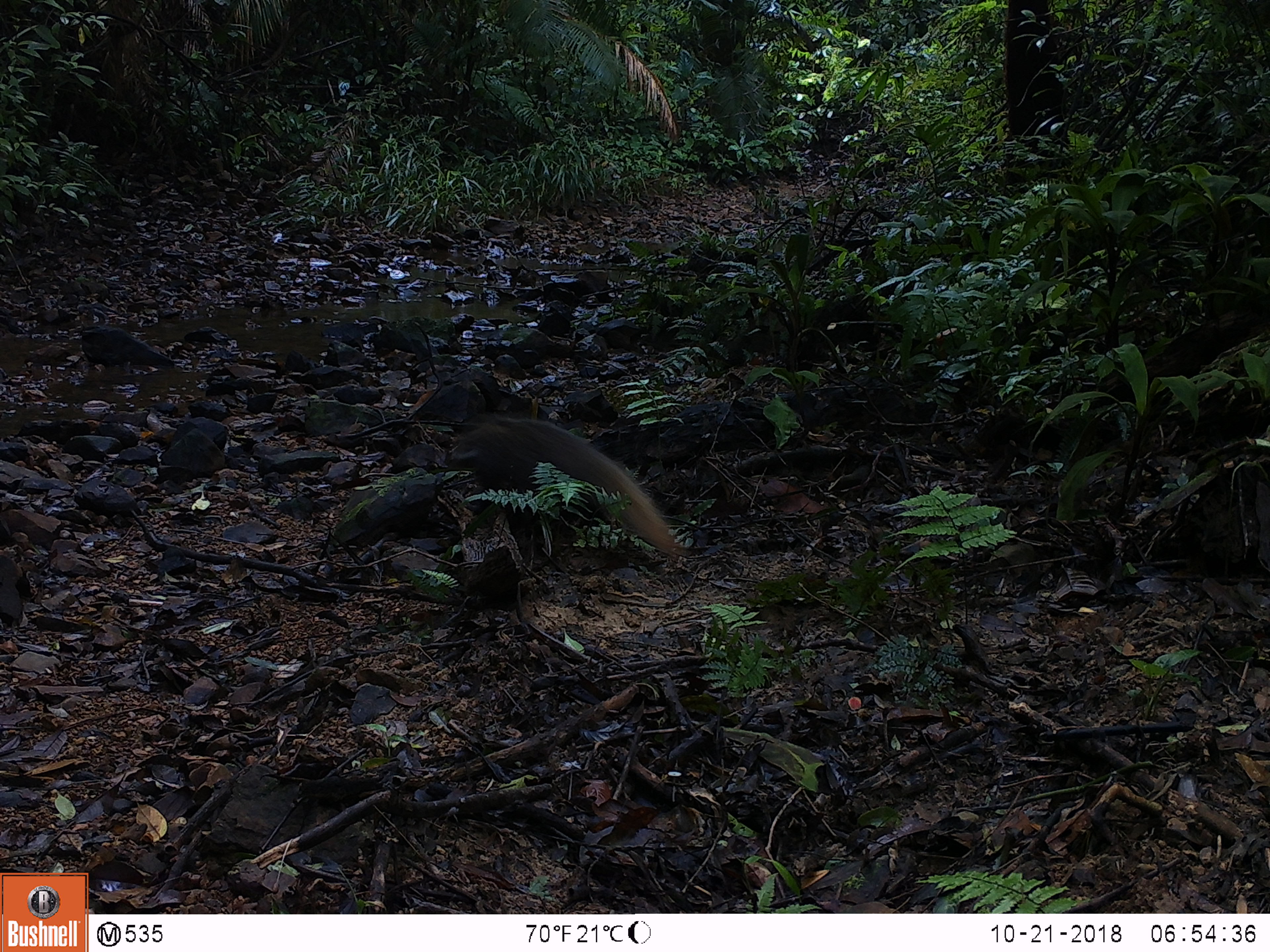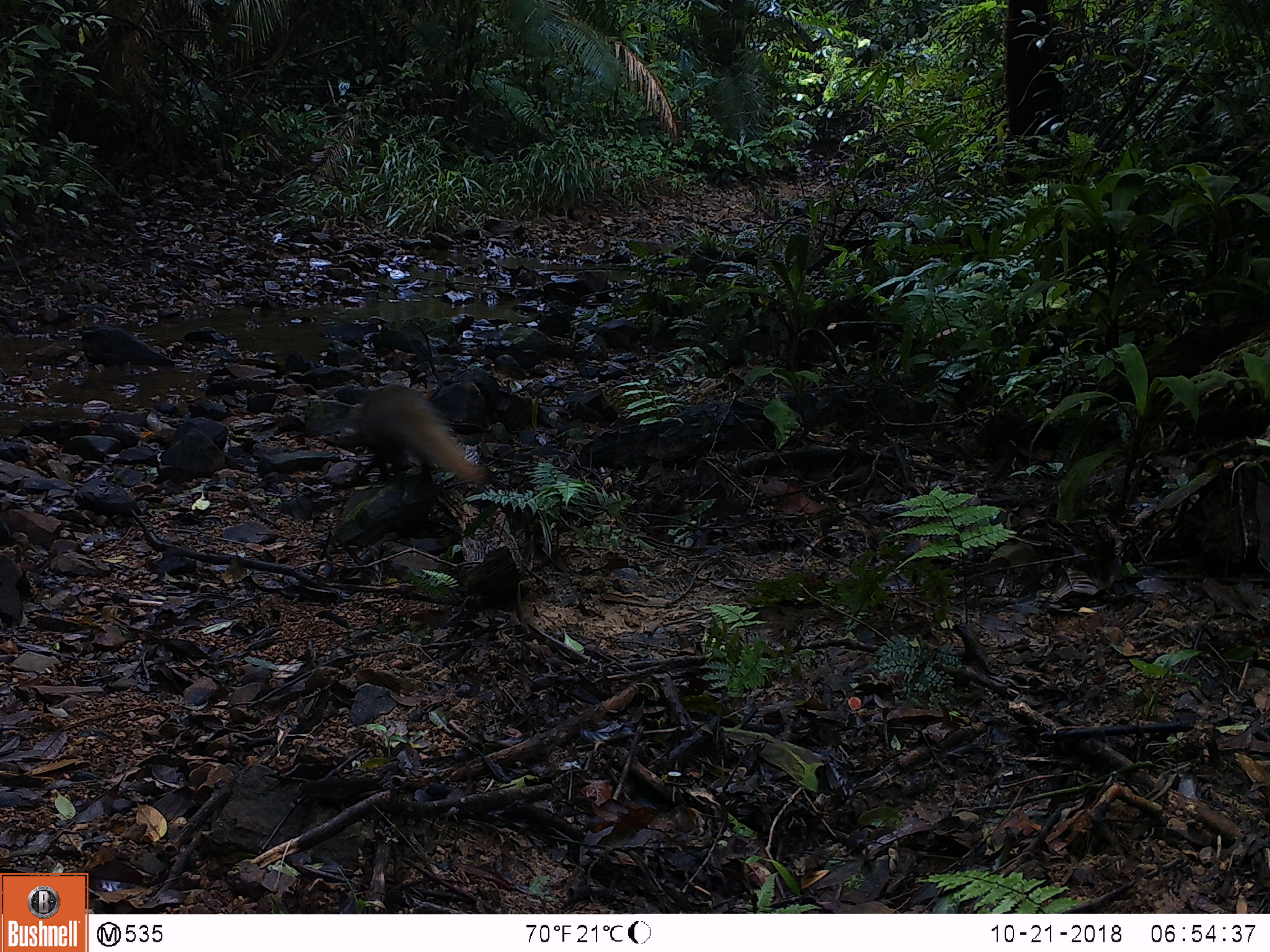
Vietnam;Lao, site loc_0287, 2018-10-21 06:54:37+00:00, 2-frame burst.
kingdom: Animalia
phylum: Chordata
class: Mammalia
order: Carnivora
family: Herpestidae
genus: Urva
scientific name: Urva urva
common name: crab-eating mongoose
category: crab eating mongoose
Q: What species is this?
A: Crab eating mongoose (crab-eating mongoose) (Urva urva).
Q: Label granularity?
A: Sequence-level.